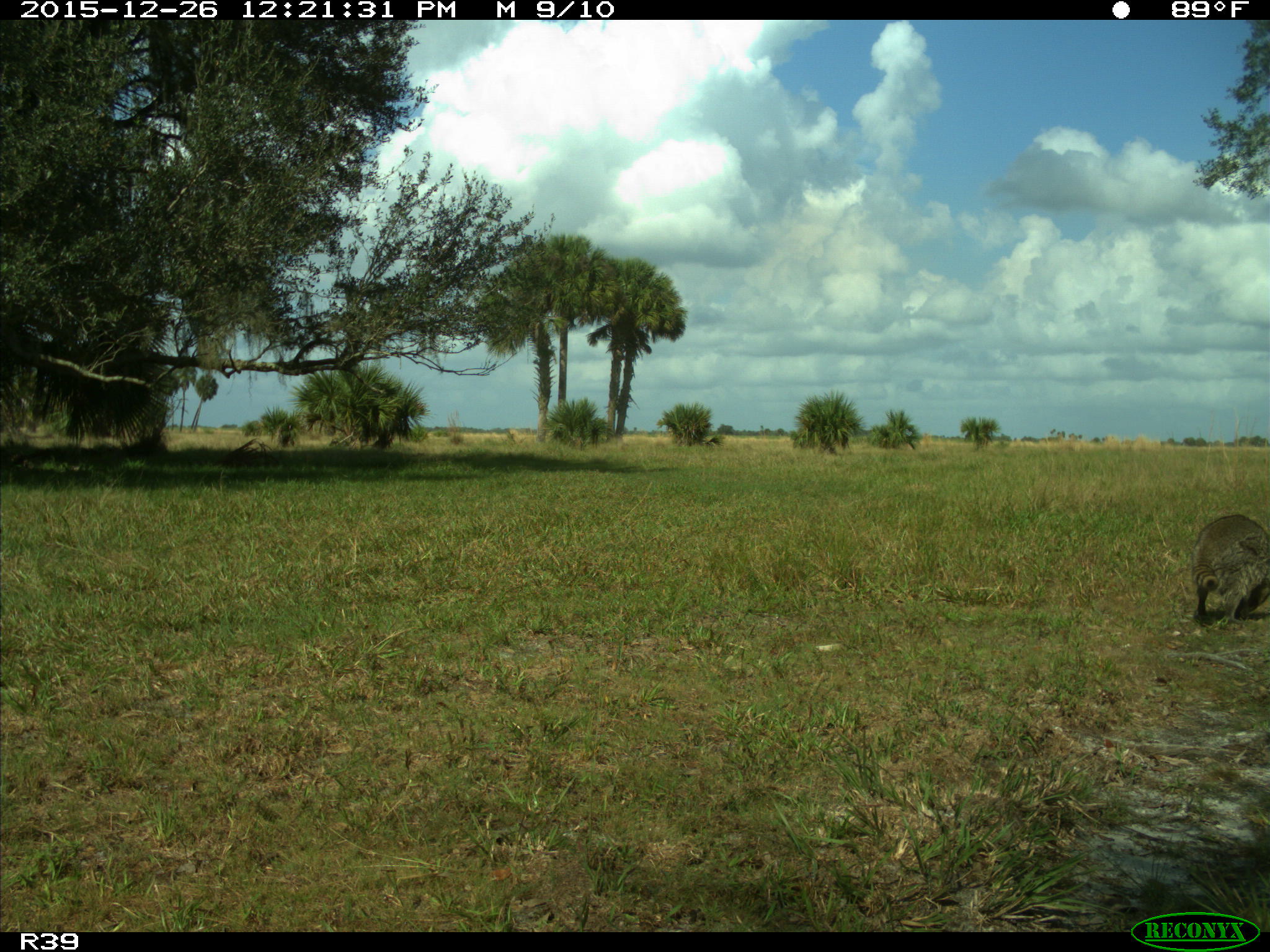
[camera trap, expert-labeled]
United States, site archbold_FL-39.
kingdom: Animalia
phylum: Chordata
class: Mammalia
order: Carnivora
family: Procyonidae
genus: Procyon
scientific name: Procyon lotor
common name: common raccoon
Procyon lotor (common raccoon).